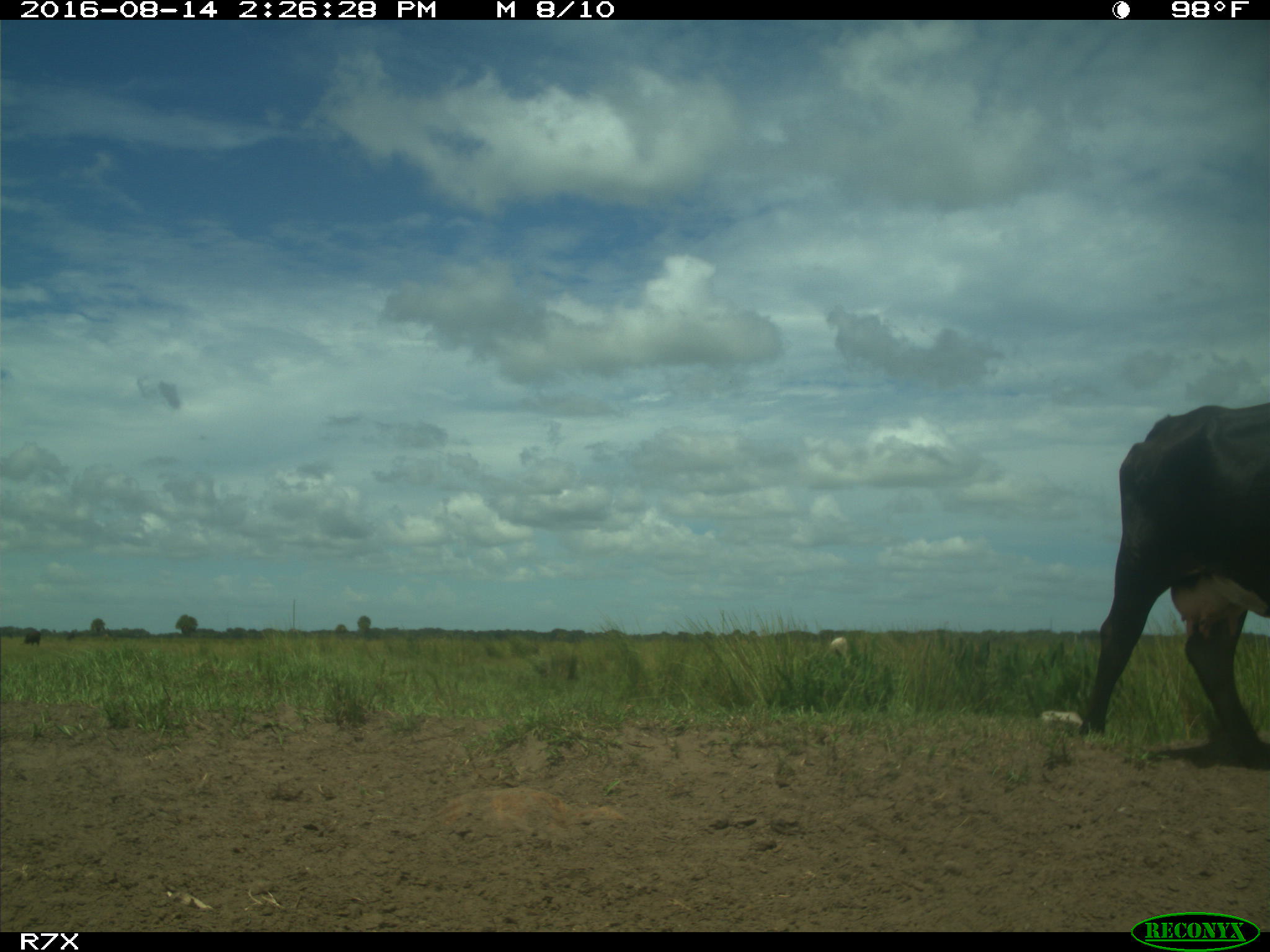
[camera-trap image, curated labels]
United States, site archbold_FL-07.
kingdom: Animalia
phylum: Chordata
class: Mammalia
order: Artiodactyla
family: Bovidae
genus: Bos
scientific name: Bos taurus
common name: domestic cow